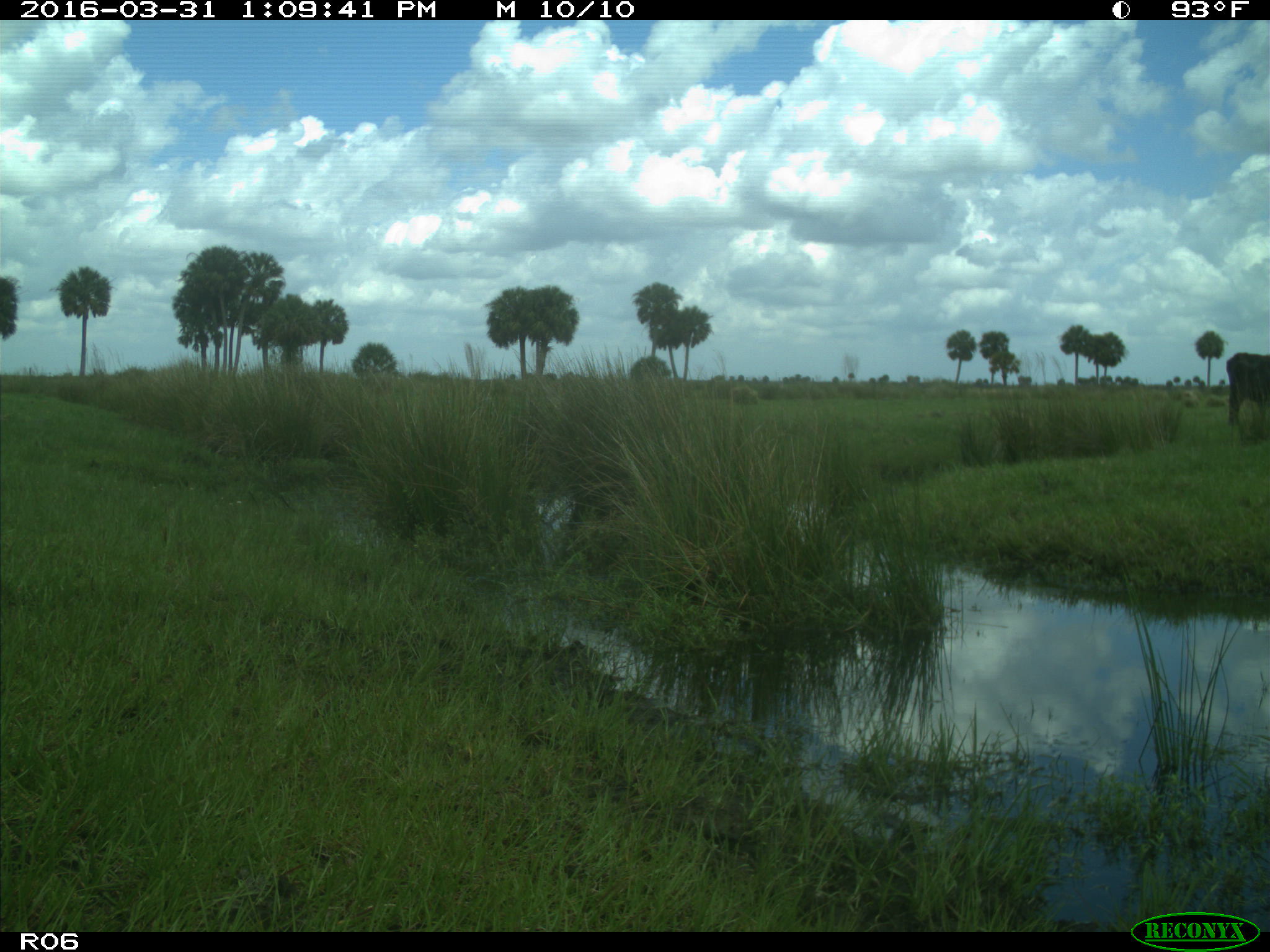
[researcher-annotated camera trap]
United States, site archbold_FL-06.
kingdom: Animalia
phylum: Chordata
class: Mammalia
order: Artiodactyla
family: Bovidae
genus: Bos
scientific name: Bos taurus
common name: domestic cow